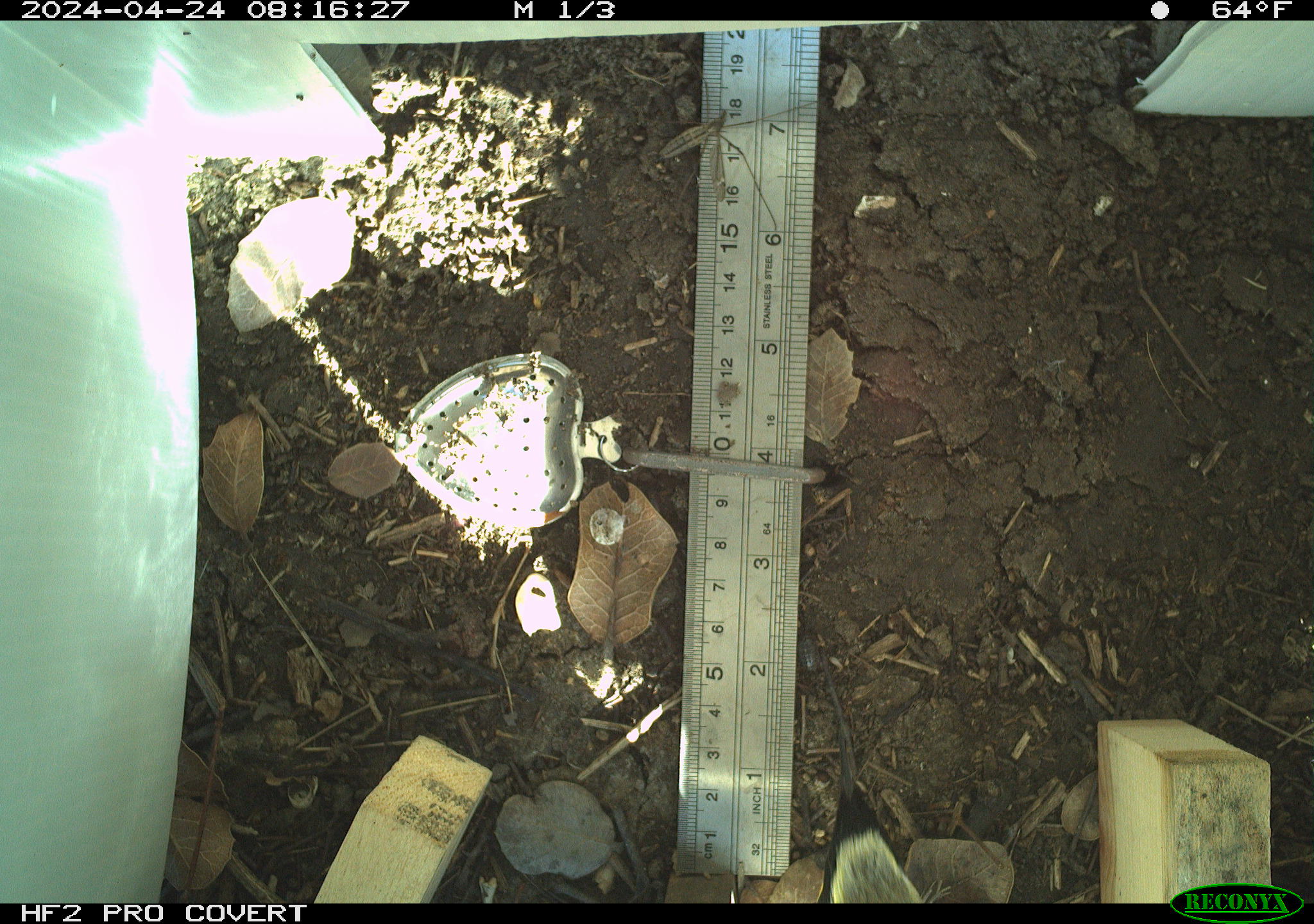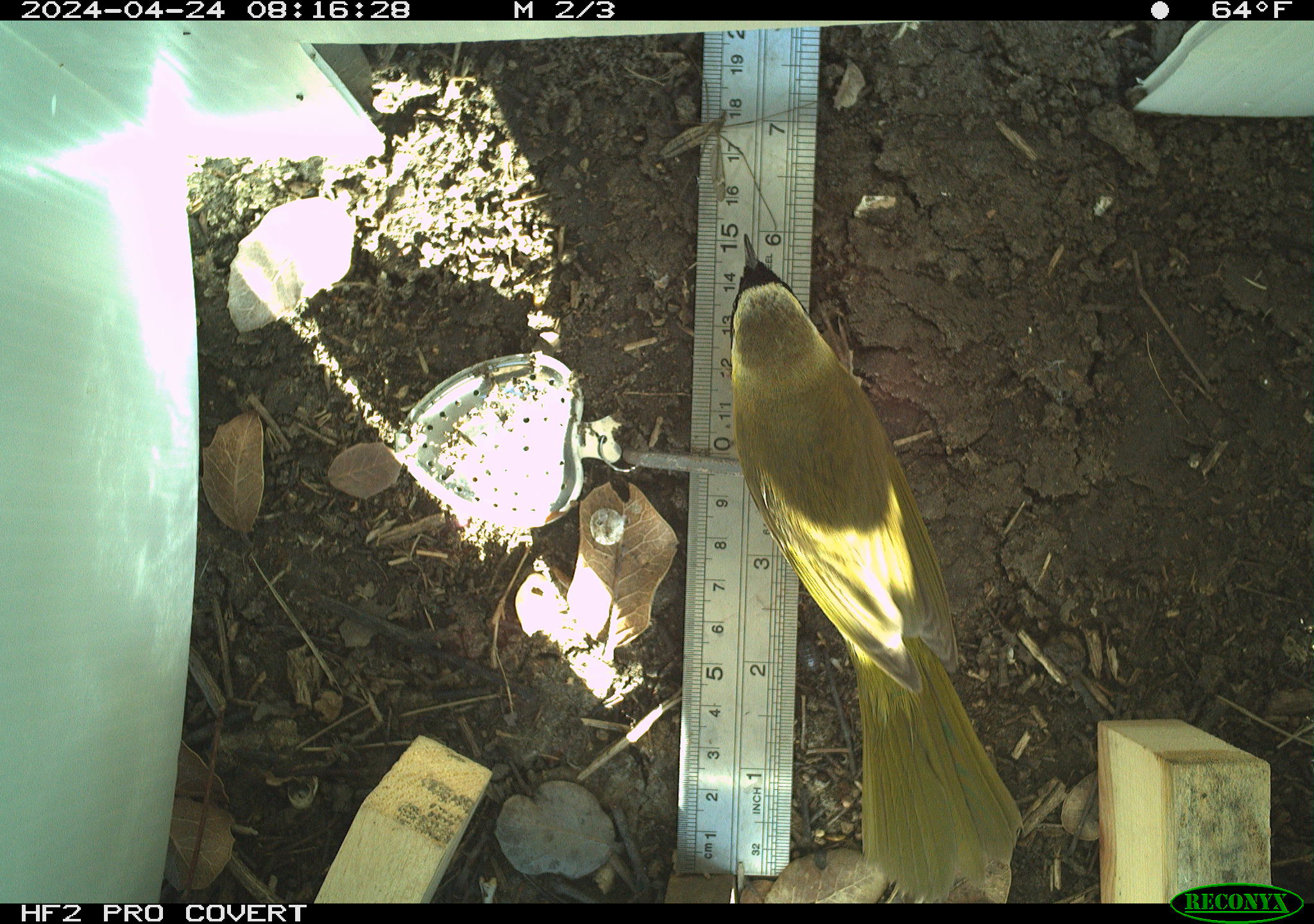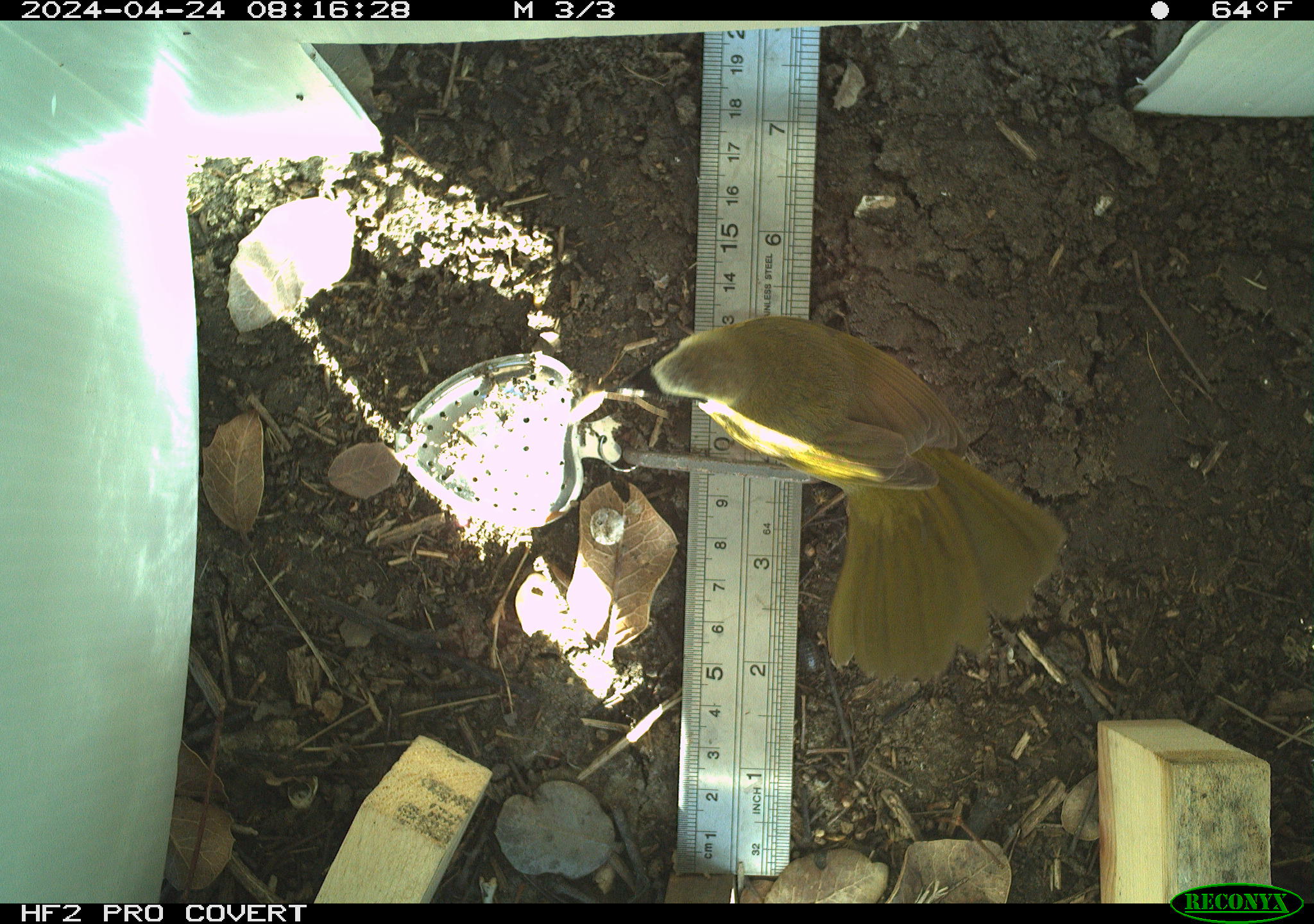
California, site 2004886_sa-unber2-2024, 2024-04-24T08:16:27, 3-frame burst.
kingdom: Animalia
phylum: Arthropoda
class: Insecta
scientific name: Insecta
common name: insect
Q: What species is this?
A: Insect (Insecta).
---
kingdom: Animalia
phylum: Chordata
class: Aves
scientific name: Aves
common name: bird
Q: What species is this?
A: Bird (Aves).